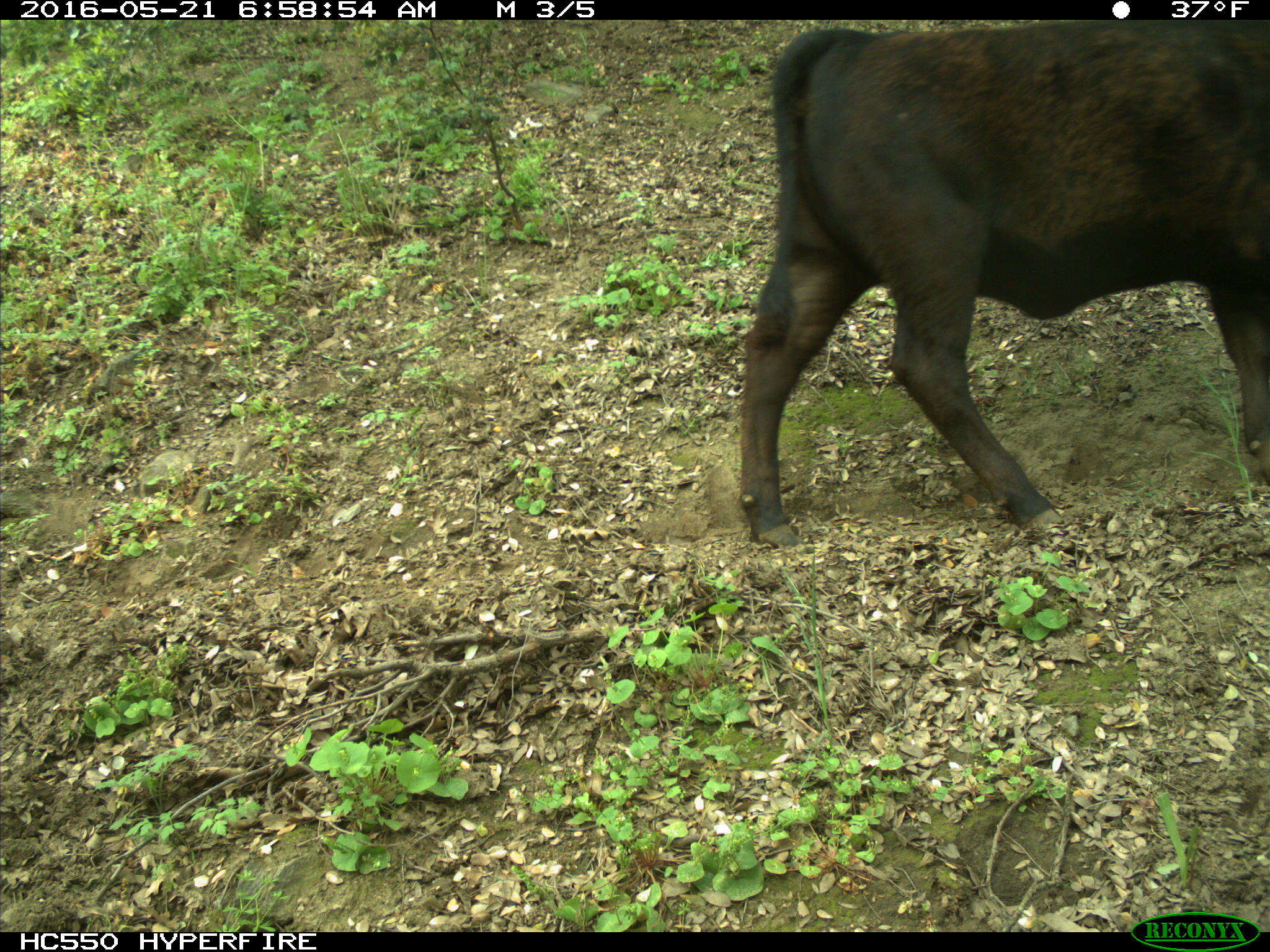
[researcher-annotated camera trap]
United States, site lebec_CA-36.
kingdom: Animalia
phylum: Chordata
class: Mammalia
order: Artiodactyla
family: Bovidae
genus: Bos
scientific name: Bos taurus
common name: domestic cow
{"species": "Bos taurus (domestic cow)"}